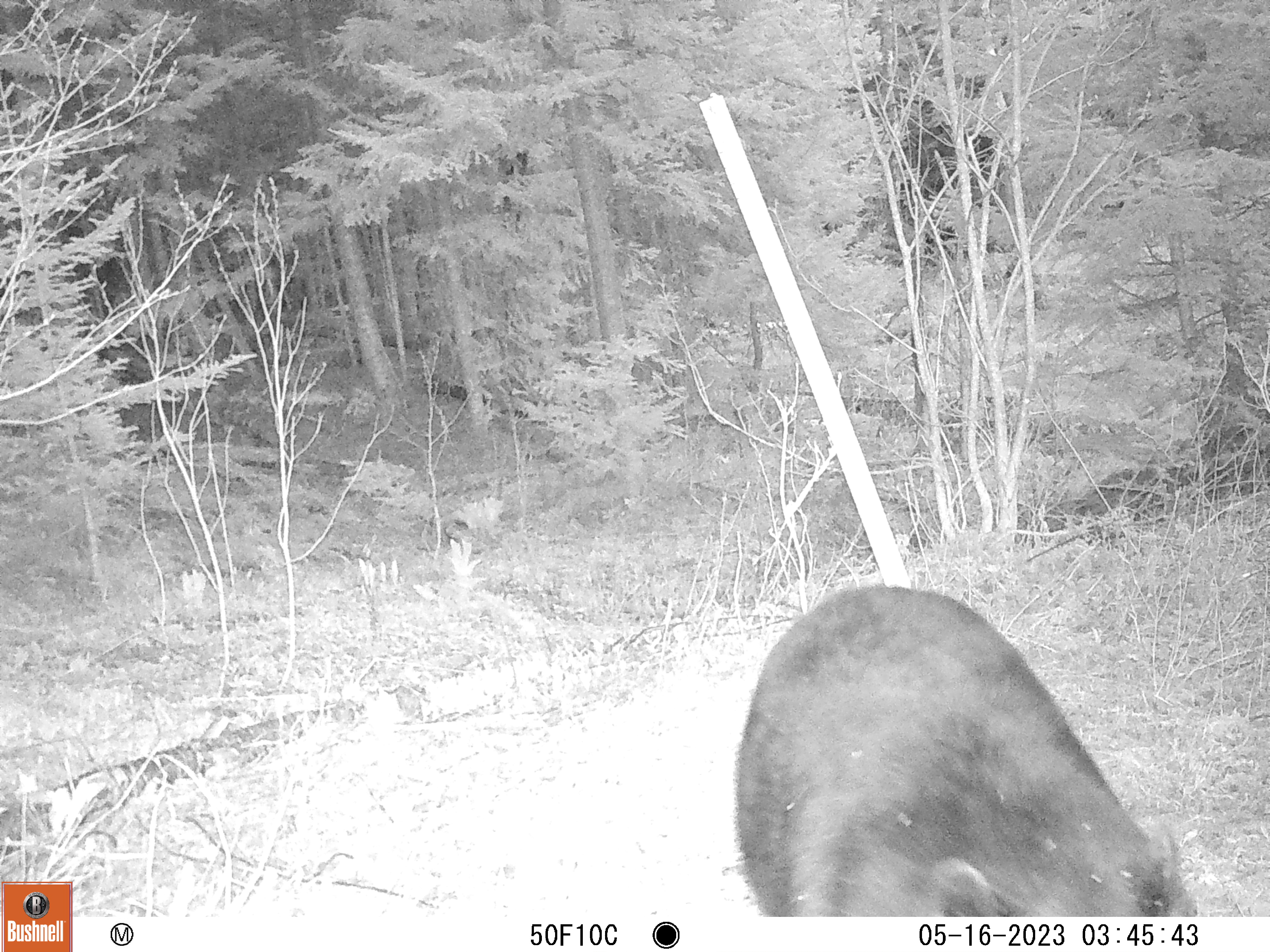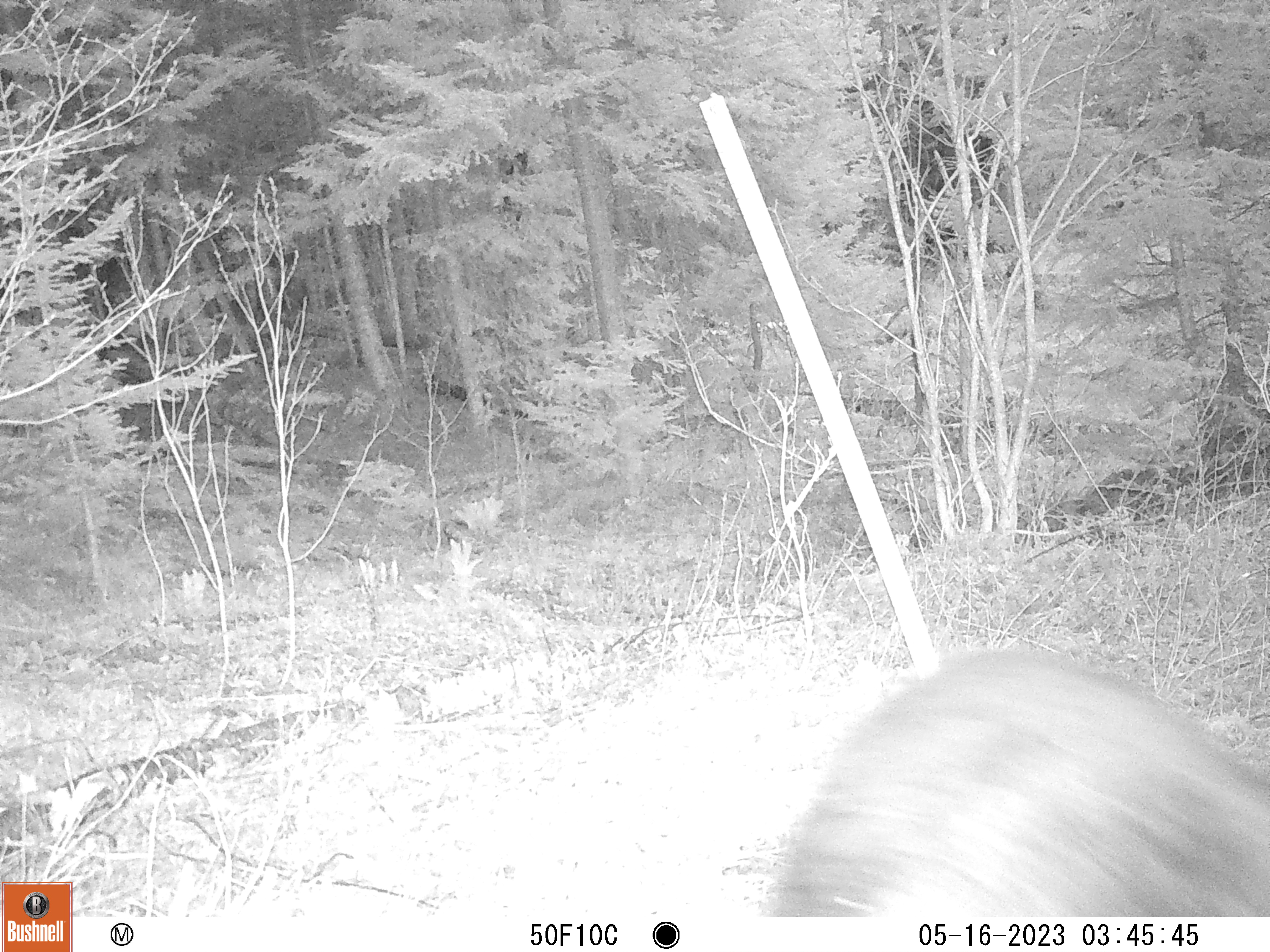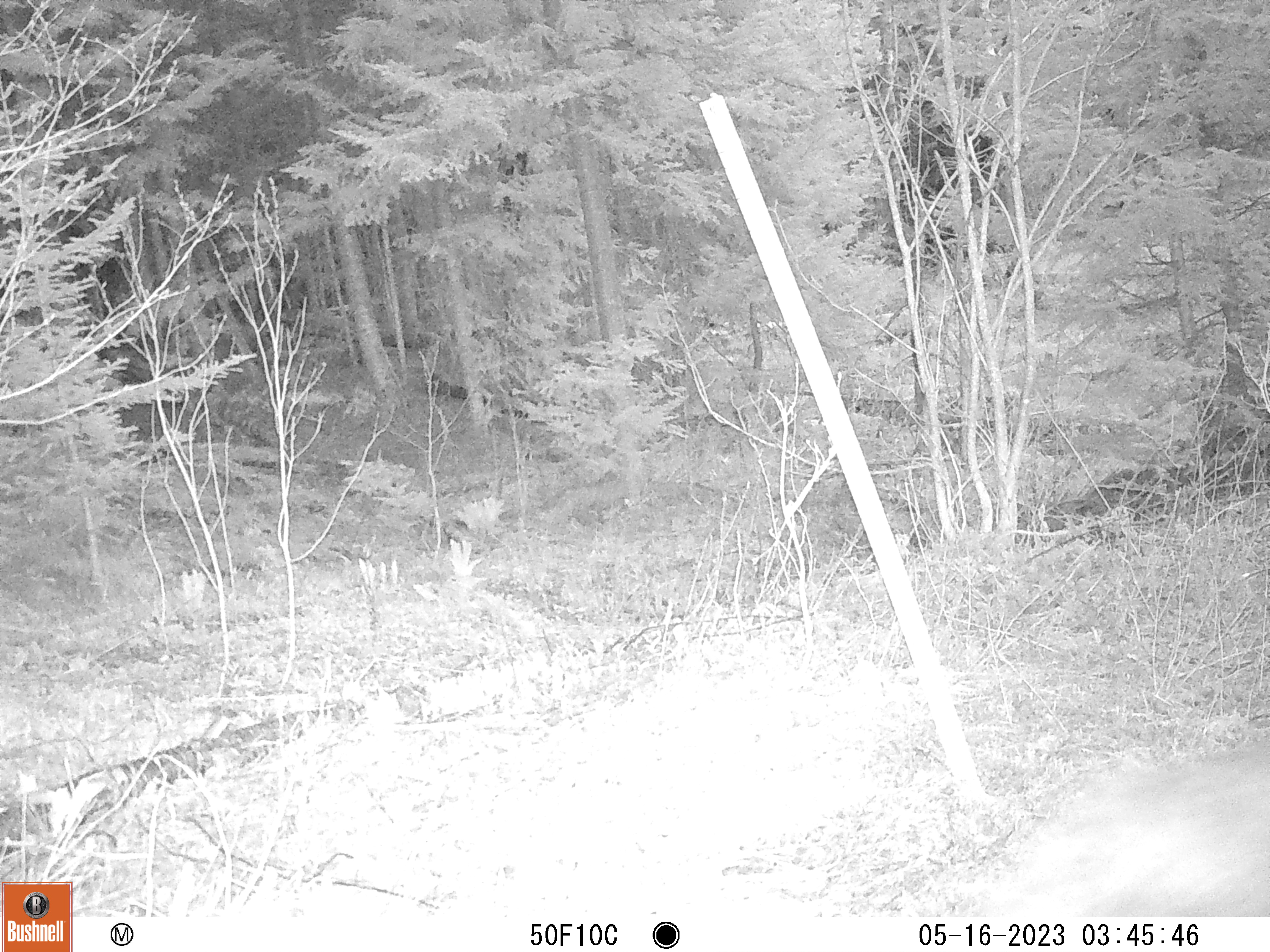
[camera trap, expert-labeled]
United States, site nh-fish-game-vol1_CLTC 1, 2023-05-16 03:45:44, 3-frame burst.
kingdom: Animalia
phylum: Chordata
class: Mammalia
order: Carnivora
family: Ursidae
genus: Ursus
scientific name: Ursus americanus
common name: black bear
Black bear (Ursus americanus).